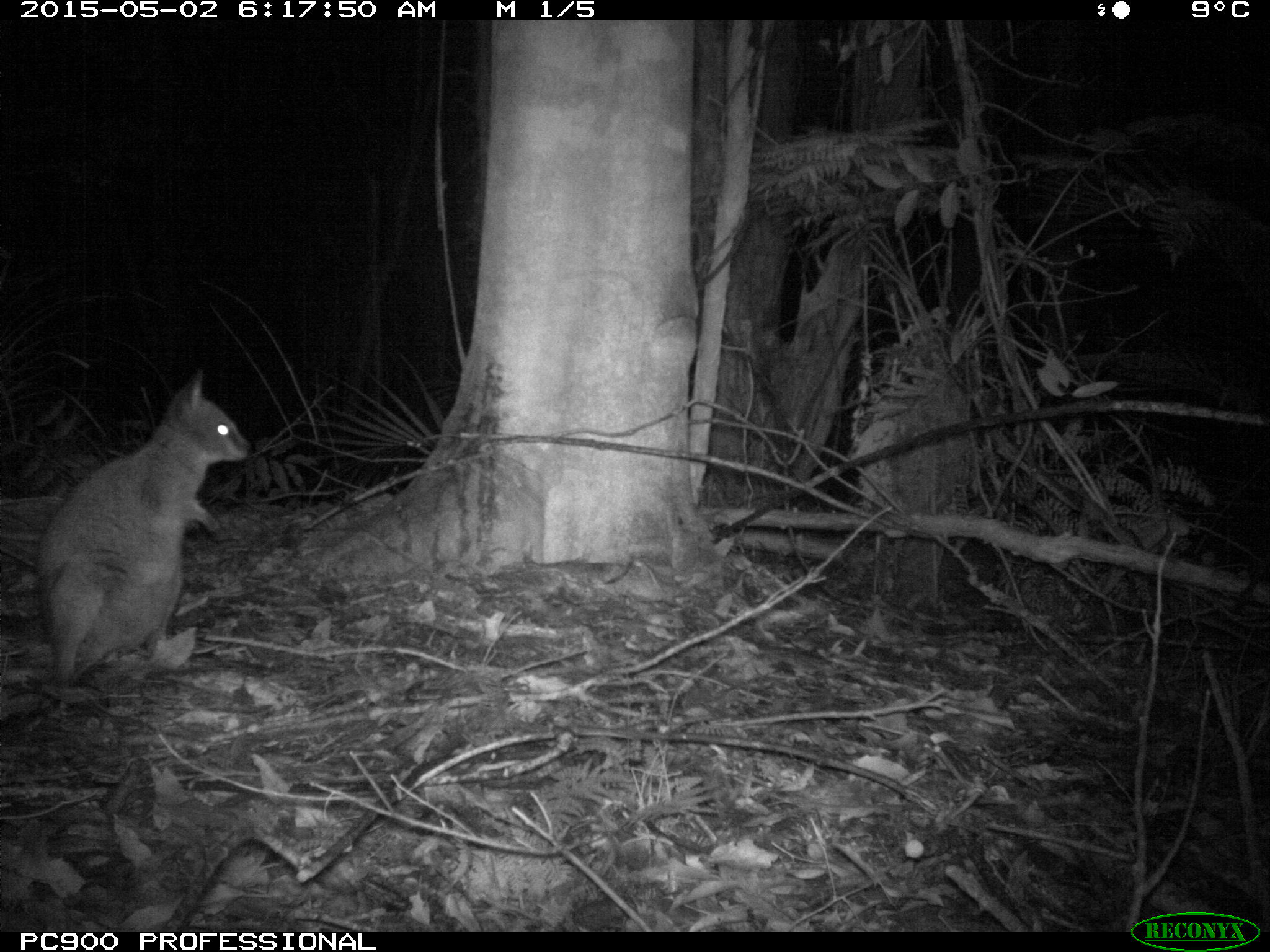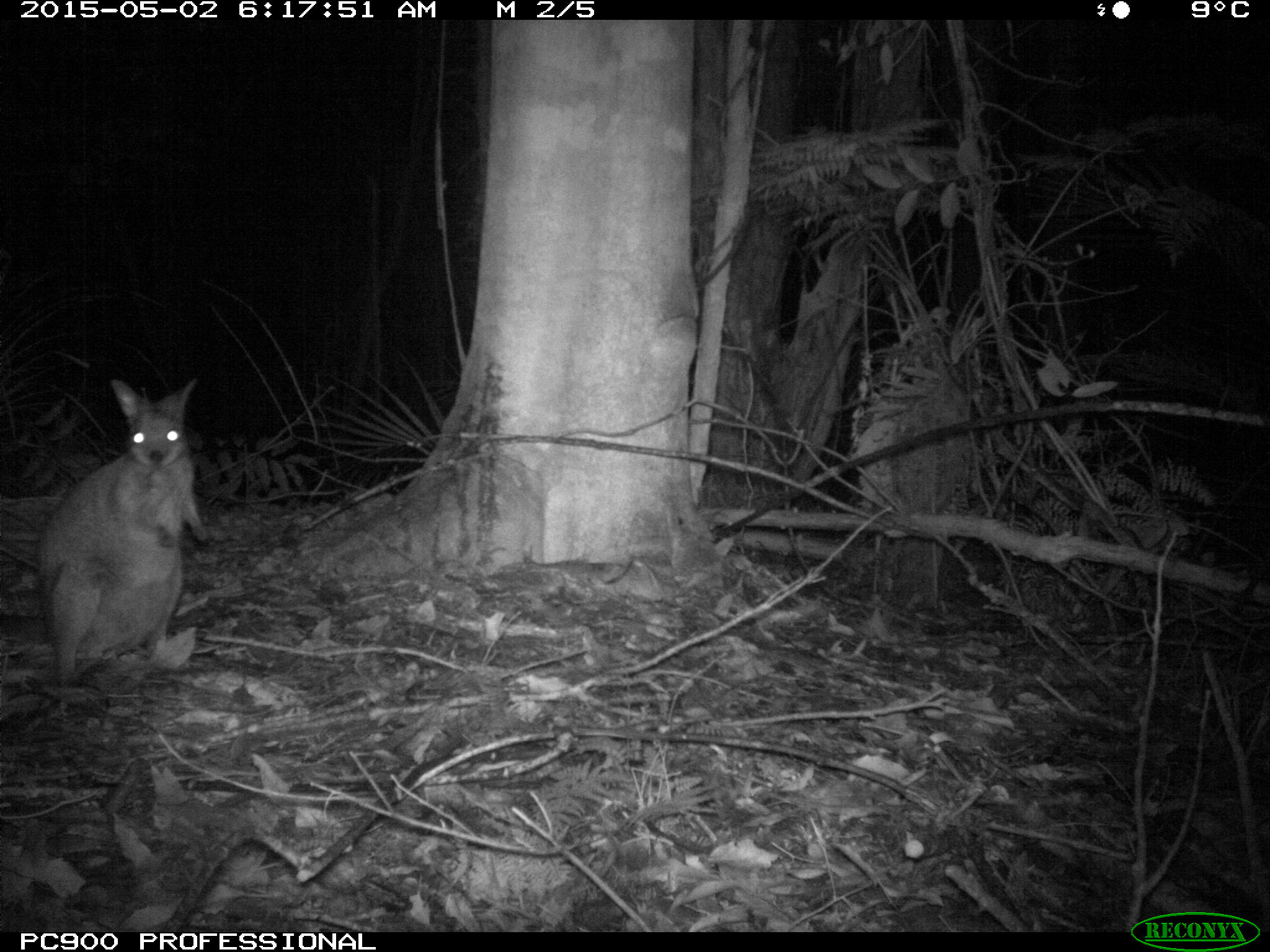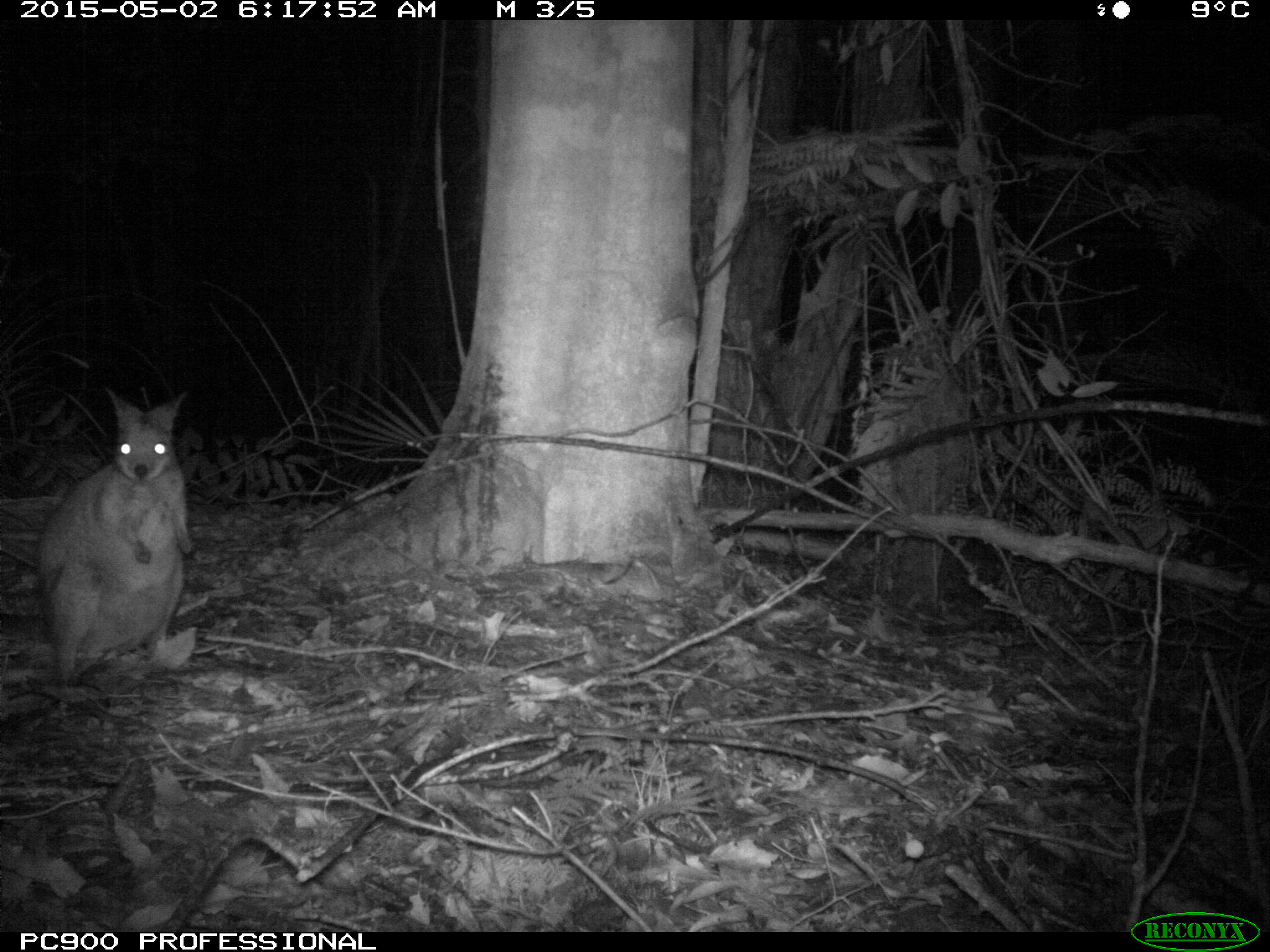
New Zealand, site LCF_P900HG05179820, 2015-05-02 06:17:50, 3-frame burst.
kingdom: Animalia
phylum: Chordata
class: Mammalia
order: Diprotodontia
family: Macropodidae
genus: Notamacropus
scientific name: Notamacropus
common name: wallaby